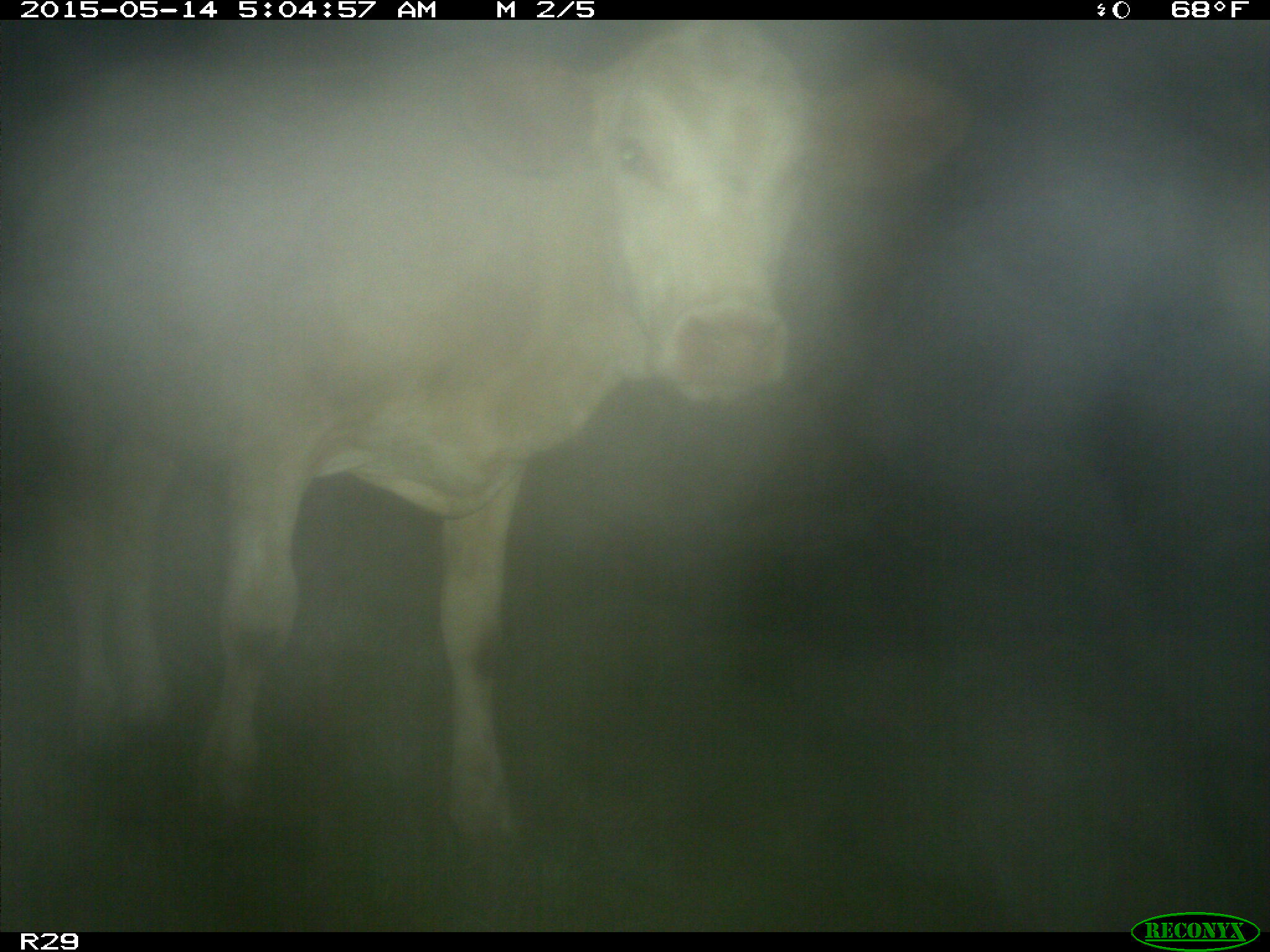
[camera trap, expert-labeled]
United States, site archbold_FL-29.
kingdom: Animalia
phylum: Chordata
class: Mammalia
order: Artiodactyla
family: Bovidae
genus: Bos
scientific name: Bos taurus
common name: domestic cow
Bos taurus (domestic cow).